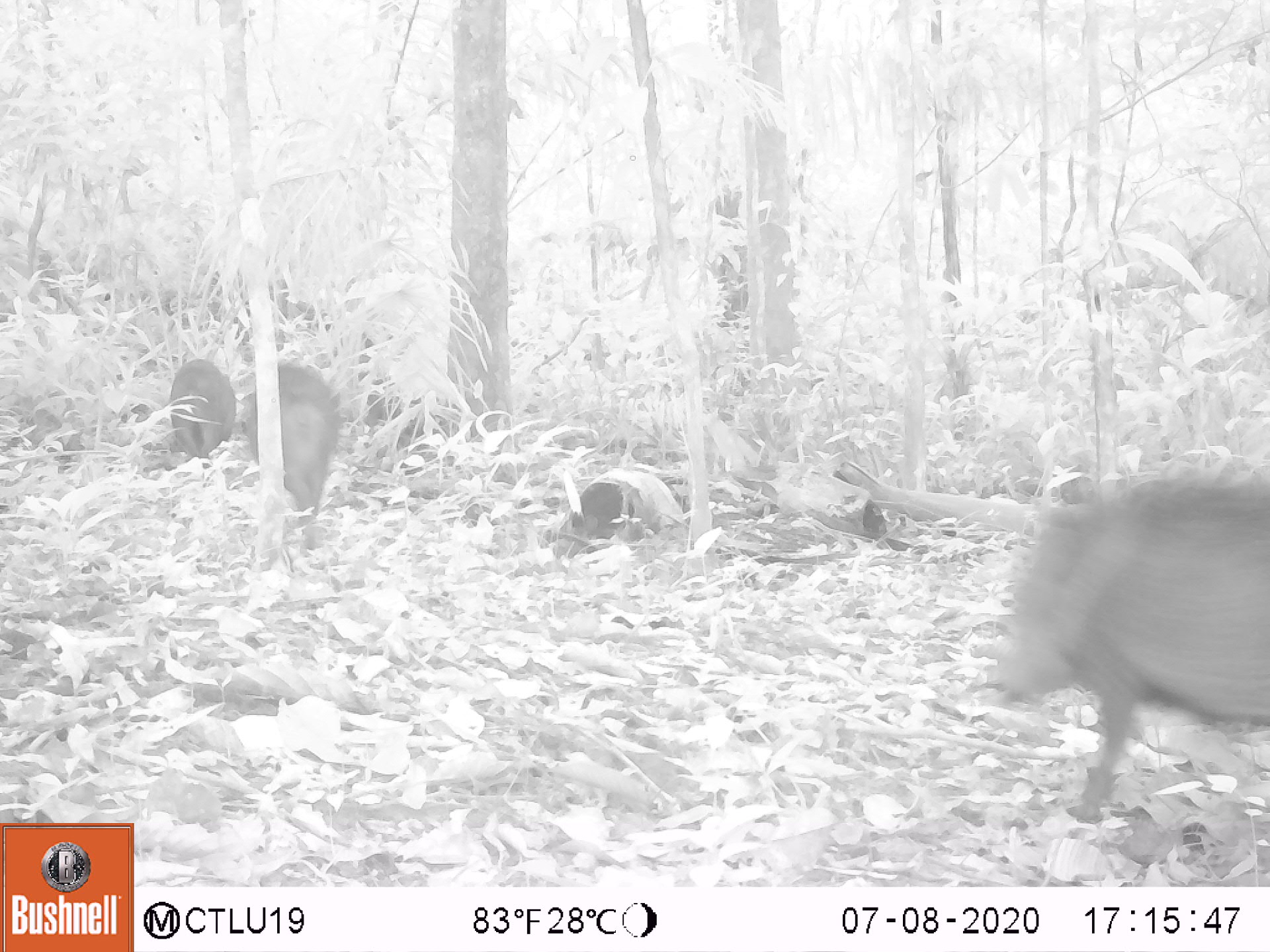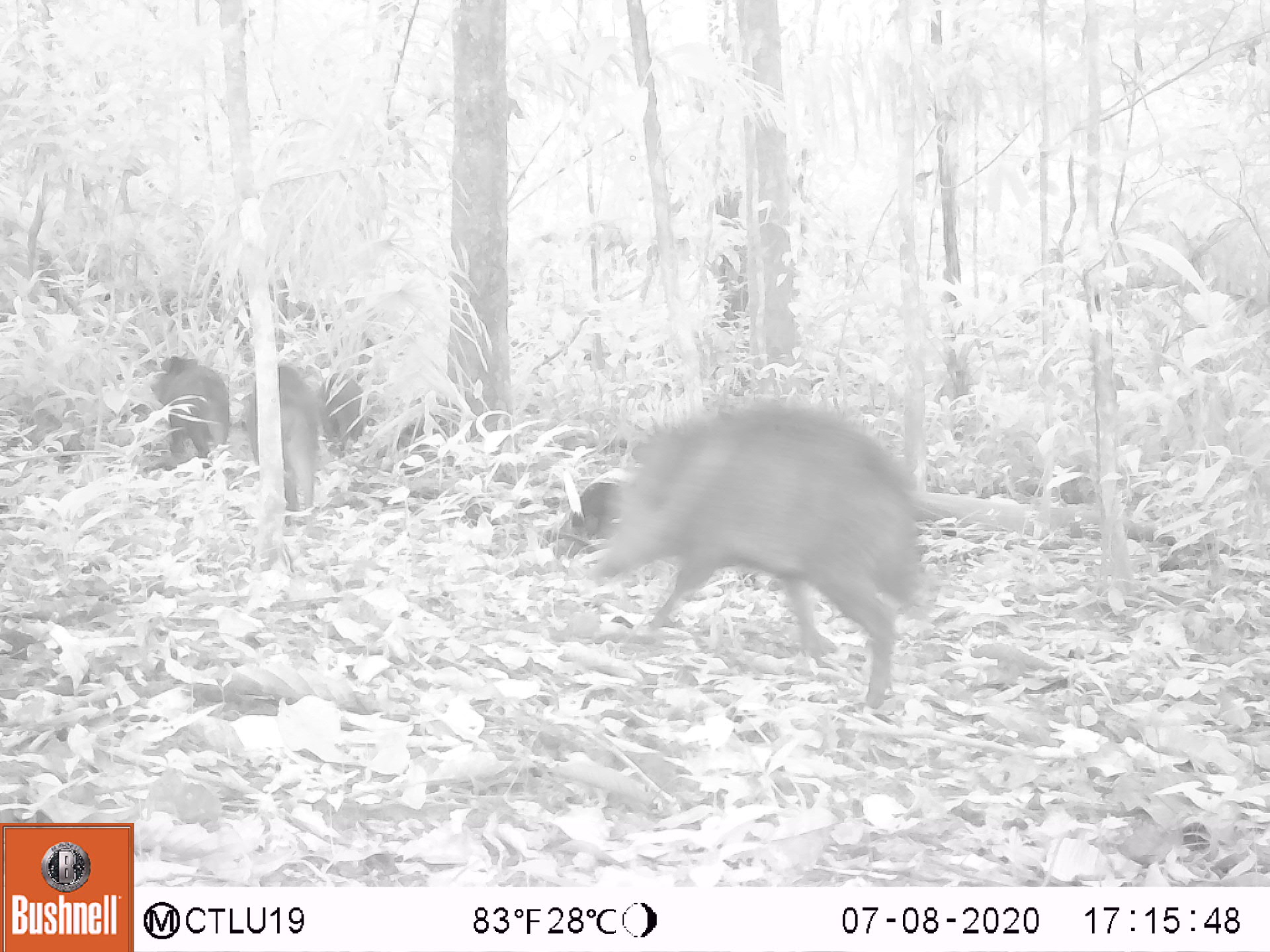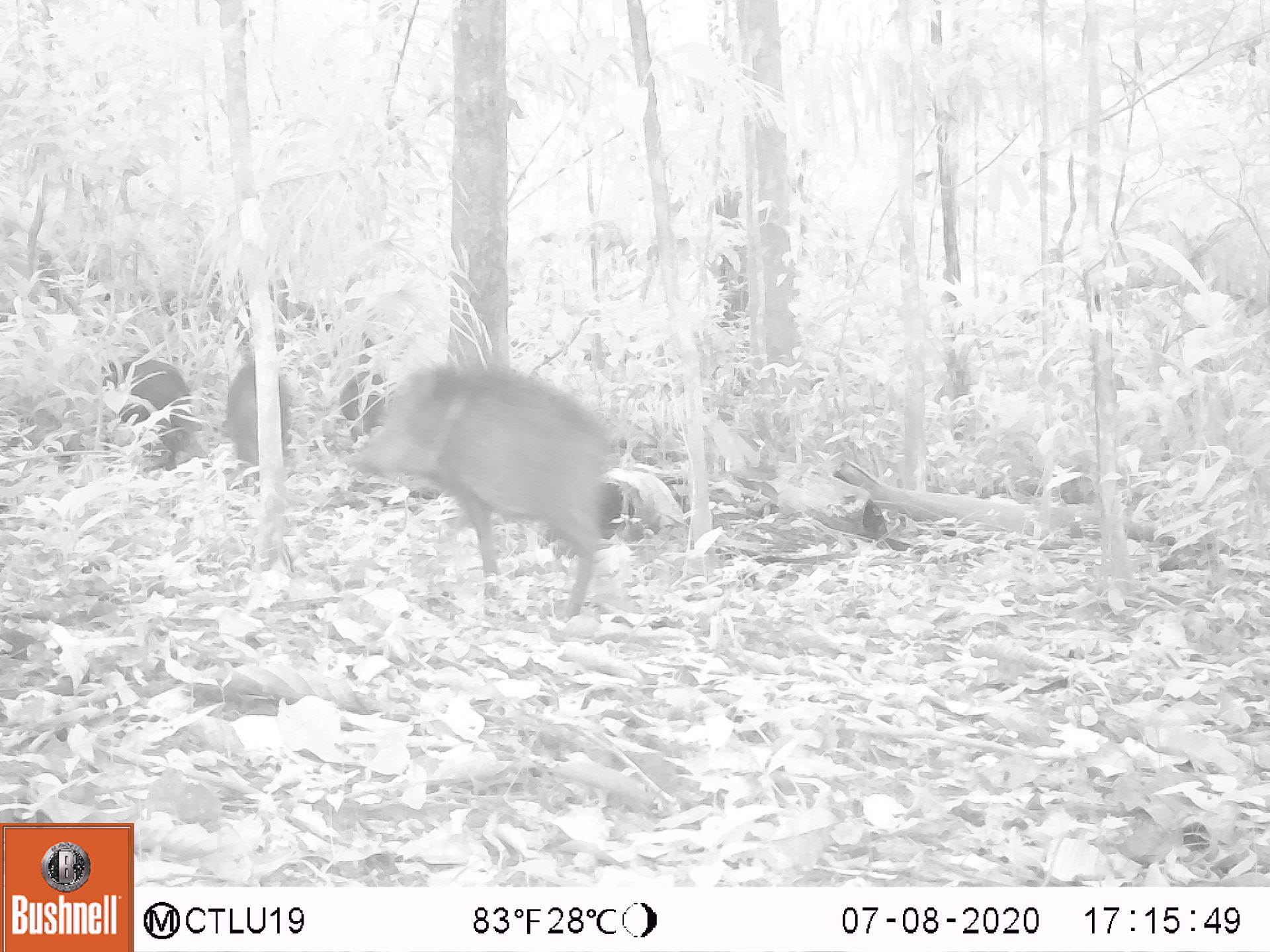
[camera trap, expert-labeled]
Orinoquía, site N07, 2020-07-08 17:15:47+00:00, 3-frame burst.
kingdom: Animalia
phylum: Chordata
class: Mammalia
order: Artiodactyla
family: Tayassuidae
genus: Pecari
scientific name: Pecari tajacu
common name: collared peccary